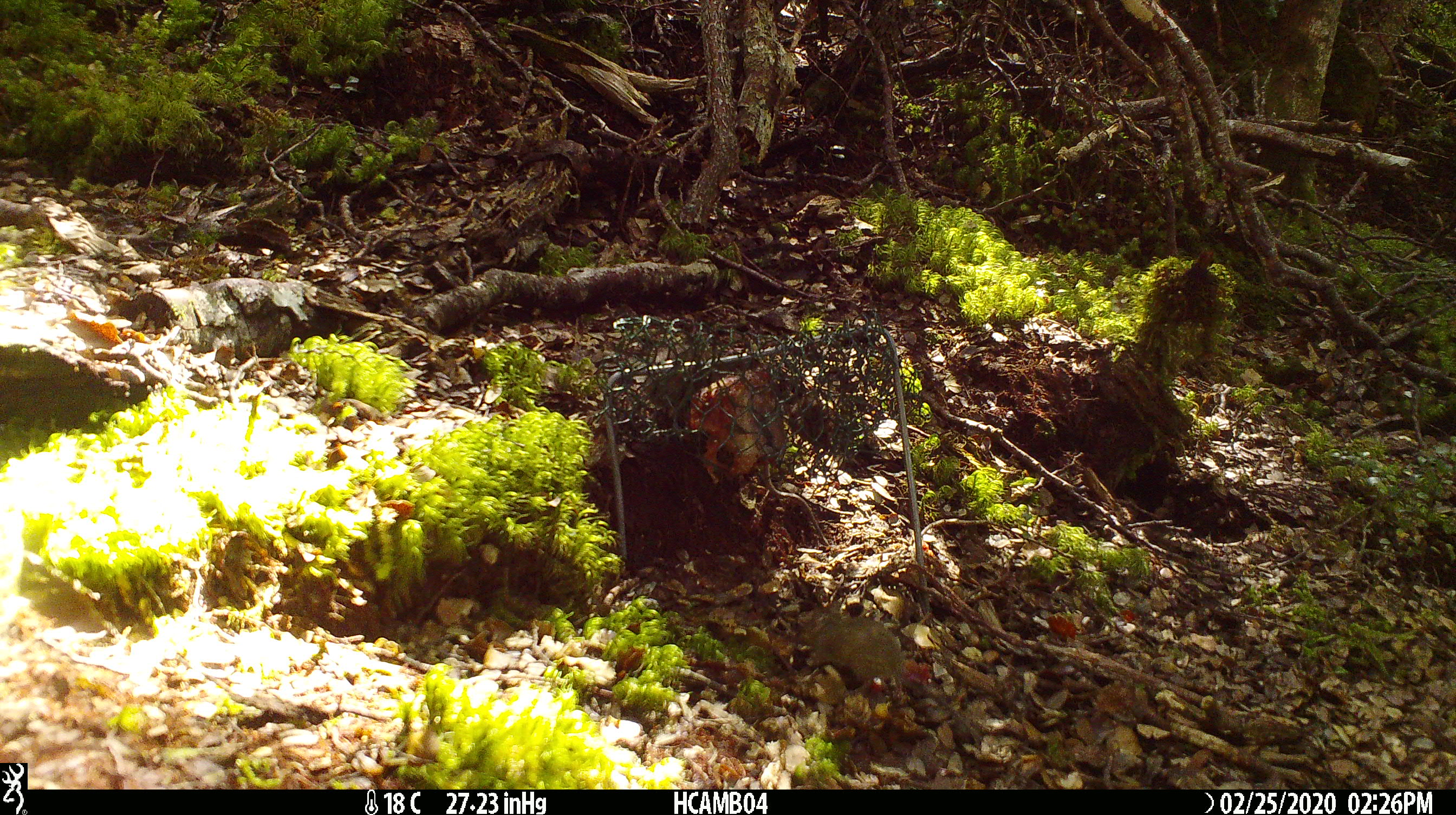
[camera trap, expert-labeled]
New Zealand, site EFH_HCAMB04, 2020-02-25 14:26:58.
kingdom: Animalia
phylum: Chordata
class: Mammalia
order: Rodentia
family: Muridae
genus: Mus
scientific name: Mus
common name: mouse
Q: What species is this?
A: Mouse (Mus).